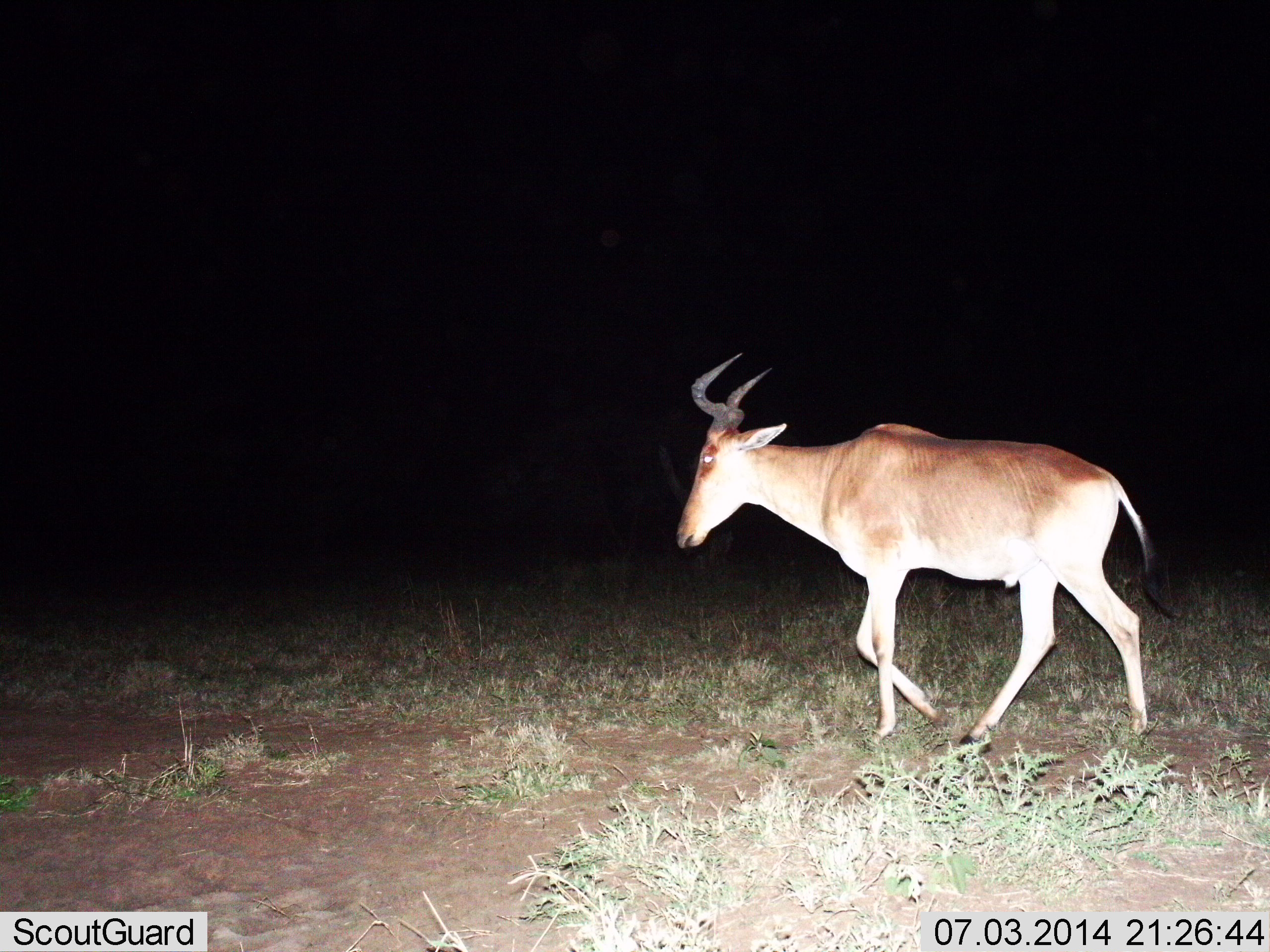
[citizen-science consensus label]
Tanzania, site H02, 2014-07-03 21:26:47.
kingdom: Animalia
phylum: Chordata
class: Mammalia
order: Artiodactyla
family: Bovidae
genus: Alcelaphus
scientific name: Alcelaphus buselaphus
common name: hartebeest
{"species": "hartebeest (Alcelaphus buselaphus)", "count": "1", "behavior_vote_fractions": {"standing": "10%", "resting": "0%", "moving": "100%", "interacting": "0%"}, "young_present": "0%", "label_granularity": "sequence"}